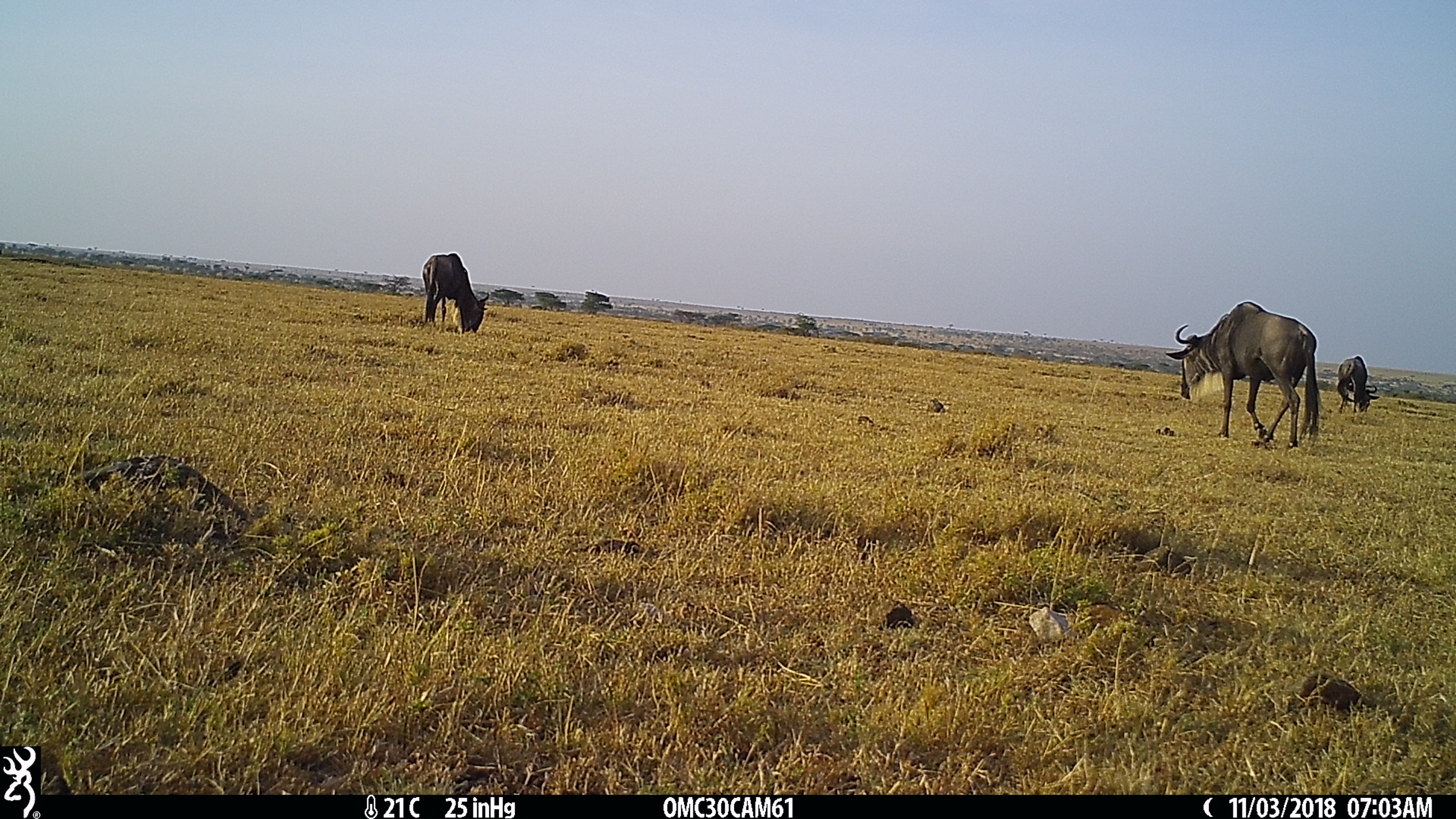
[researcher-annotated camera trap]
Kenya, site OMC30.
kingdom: Animalia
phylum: Chordata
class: Mammalia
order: Artiodactyla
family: Bovidae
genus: Connochaetes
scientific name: Connochaetes taurinus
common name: blue wildebeest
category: wildebeest